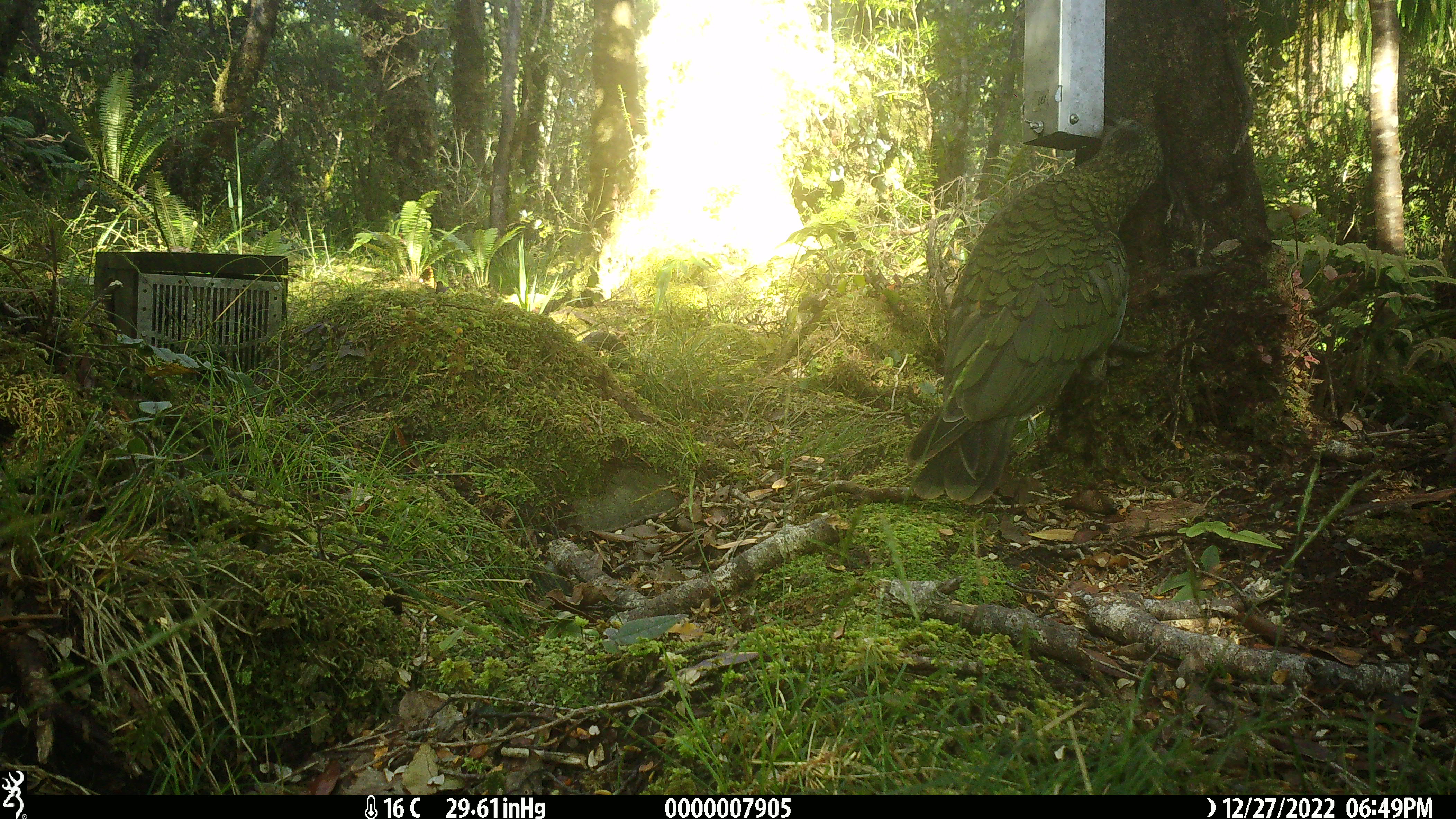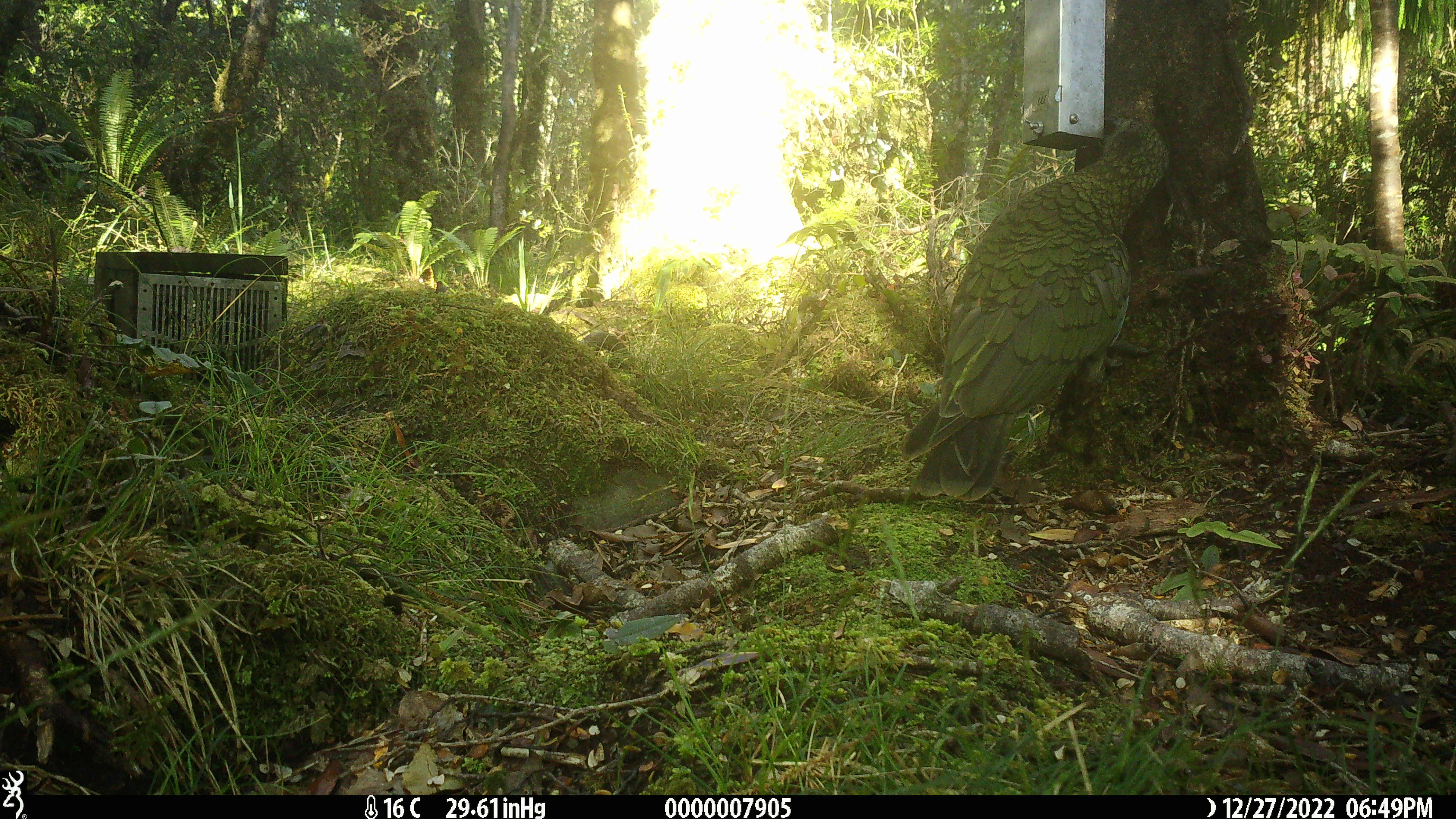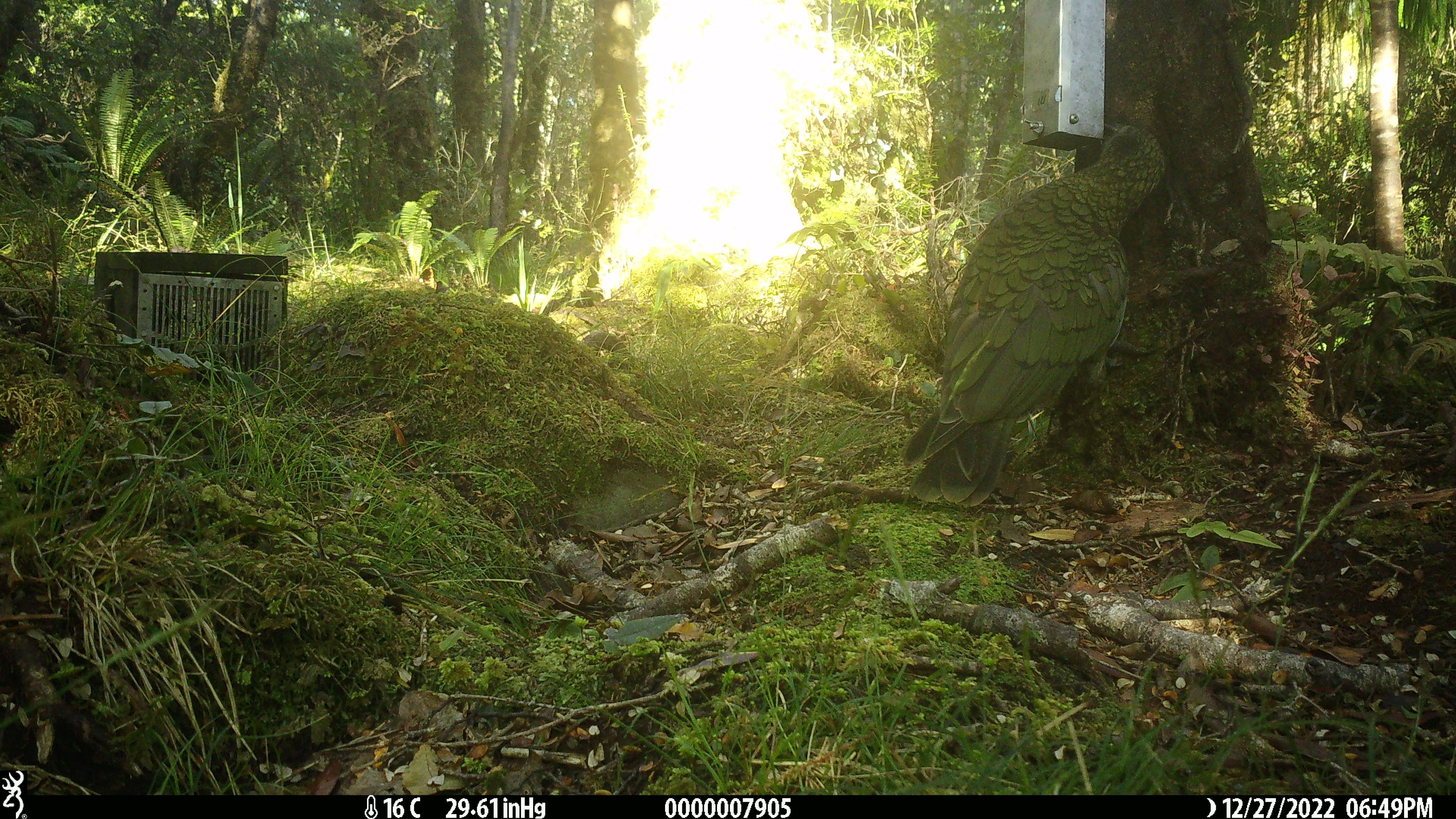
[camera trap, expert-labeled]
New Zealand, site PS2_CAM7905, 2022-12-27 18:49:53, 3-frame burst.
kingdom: Animalia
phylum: Chordata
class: Aves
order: Psittaciformes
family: Strigopidae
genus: Nestor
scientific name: Nestor notabilis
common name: kea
Kea (Nestor notabilis).